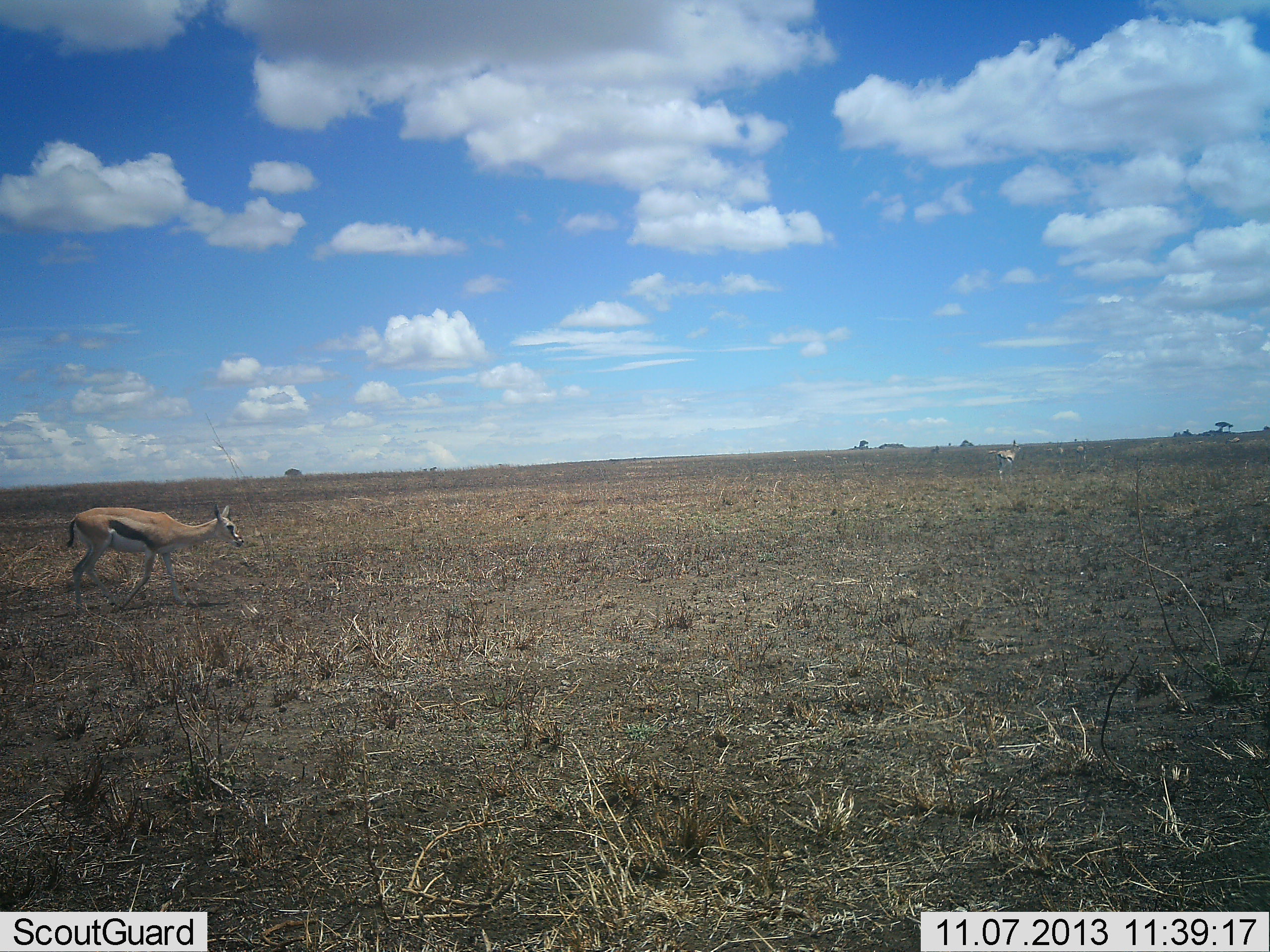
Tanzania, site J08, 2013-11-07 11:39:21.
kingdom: Animalia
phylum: Chordata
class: Mammalia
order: Artiodactyla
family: Bovidae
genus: Eudorcas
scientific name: Eudorcas thomsonii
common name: thomson's gazelle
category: gazellethomsons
Gazellethomsons (thomson's gazelle) (Eudorcas thomsonii), count 1. Behavior (volunteer vote fractions): standing 10%, resting 0%, moving 87%, interacting 0%. Young present (vote fraction): 0%. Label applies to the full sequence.